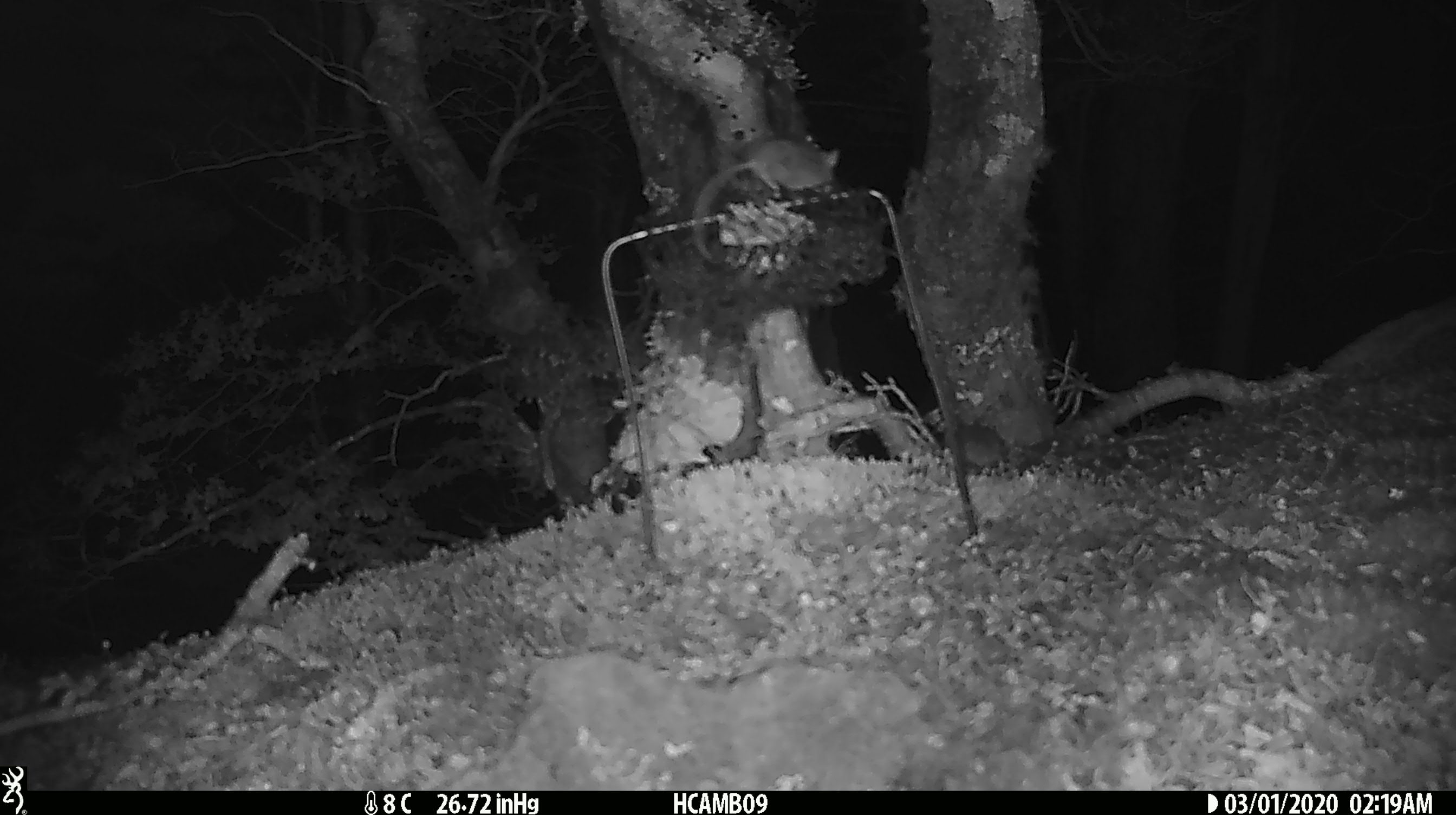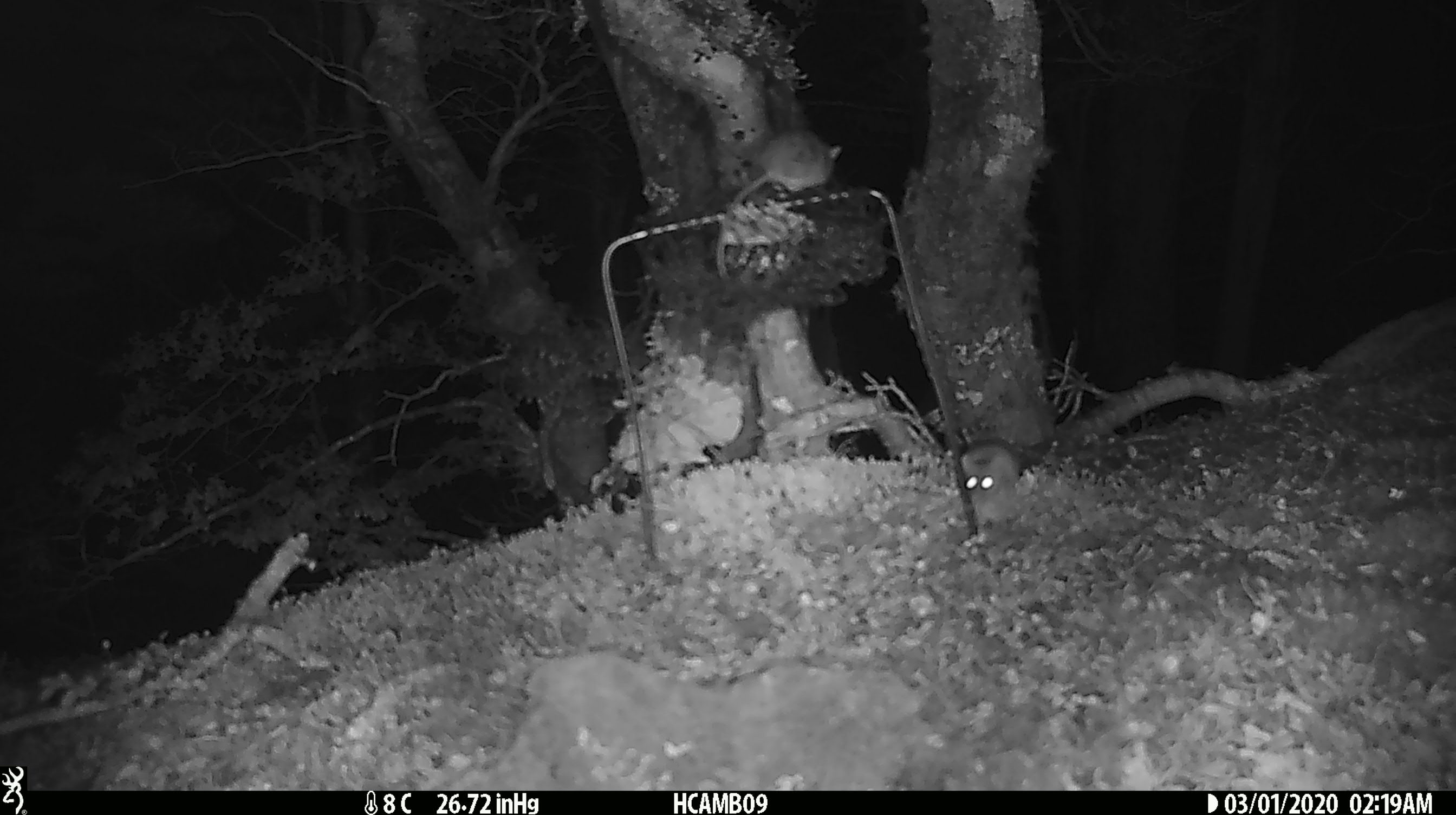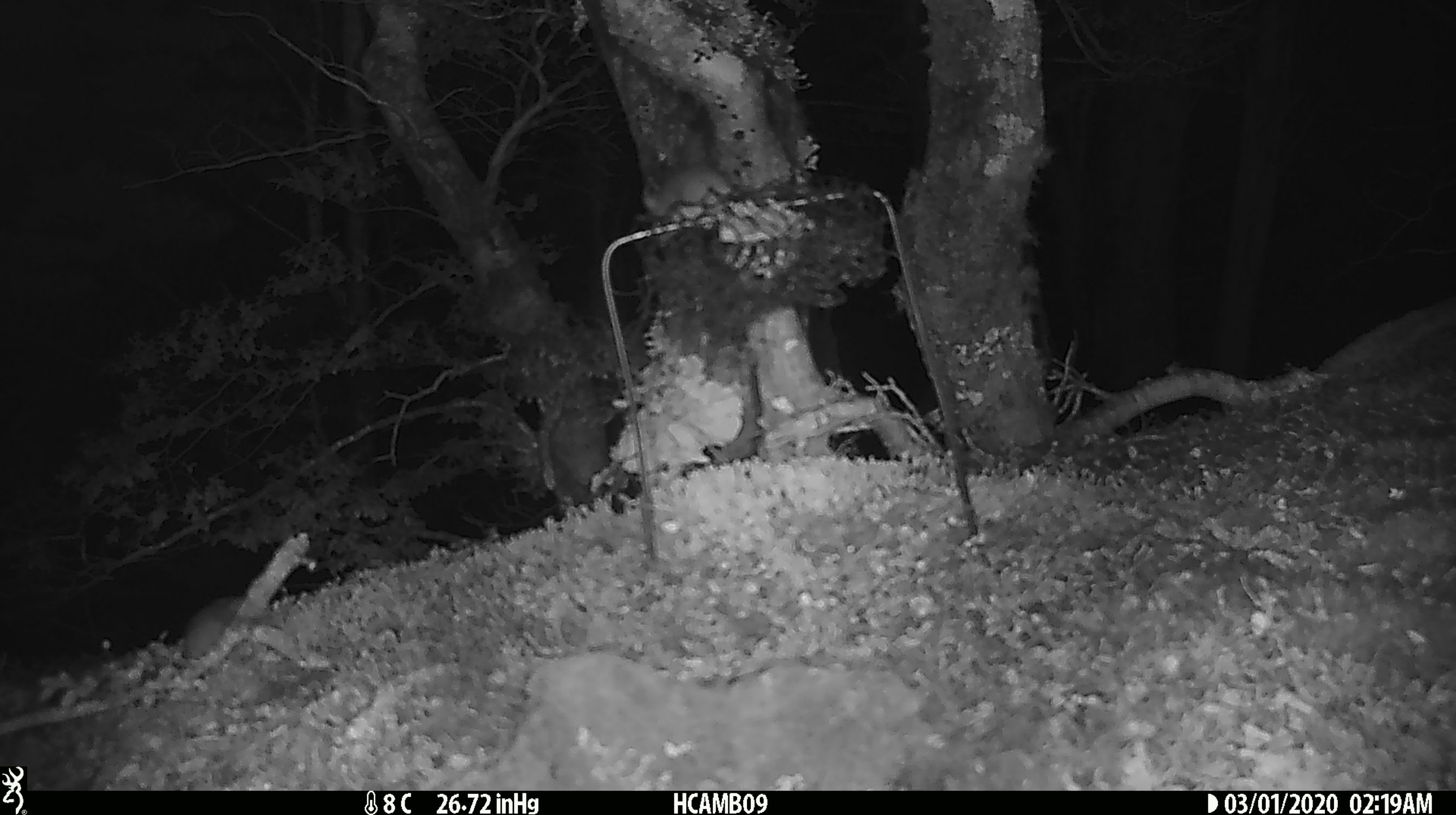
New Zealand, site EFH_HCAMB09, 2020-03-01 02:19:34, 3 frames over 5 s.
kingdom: Animalia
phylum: Chordata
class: Mammalia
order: Rodentia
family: Muridae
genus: Mus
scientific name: Mus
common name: mouse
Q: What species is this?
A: Mouse (Mus).